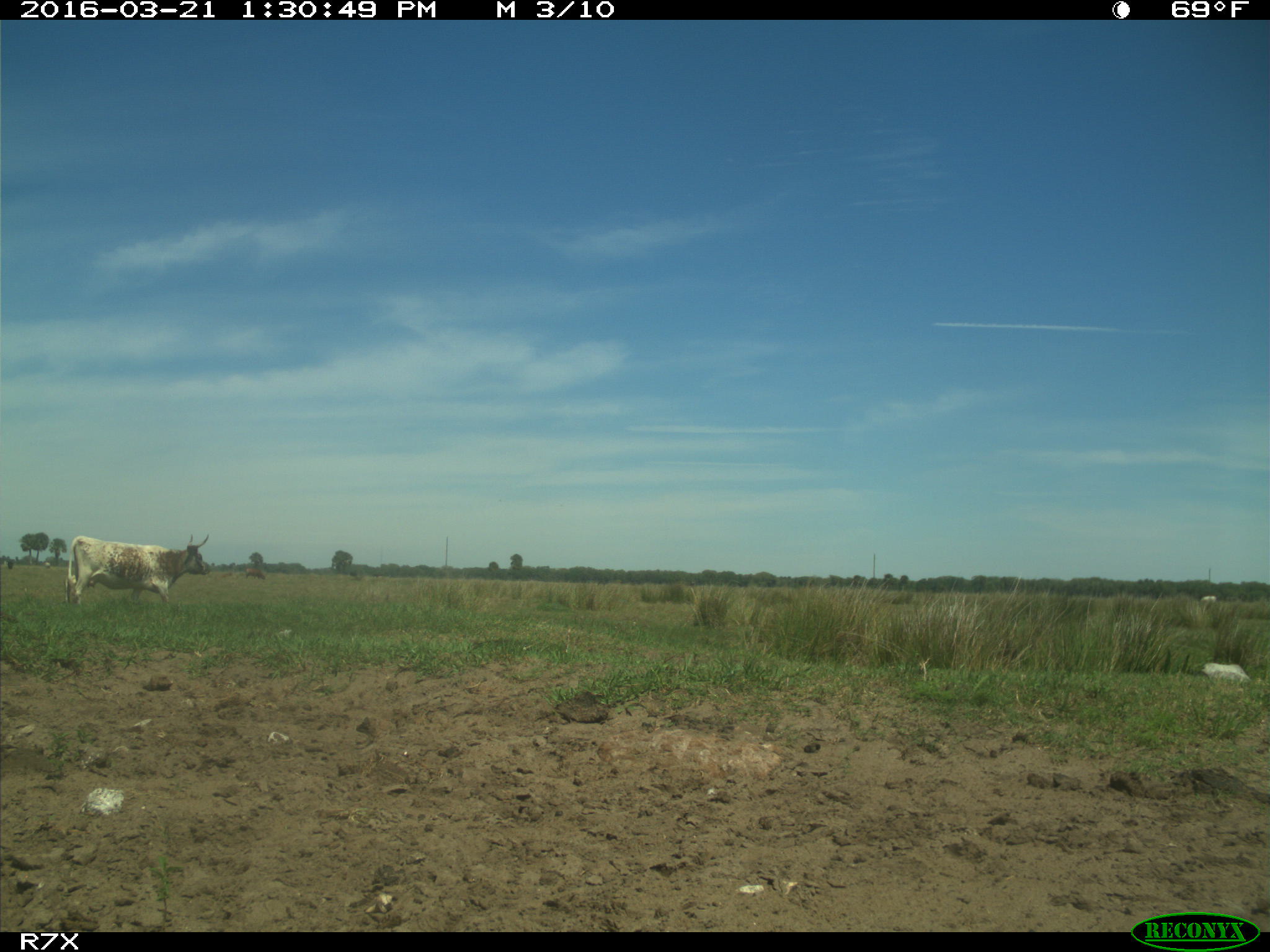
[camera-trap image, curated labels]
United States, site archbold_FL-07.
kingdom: Animalia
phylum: Chordata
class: Mammalia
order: Artiodactyla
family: Bovidae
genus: Bos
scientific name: Bos taurus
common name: domestic cow